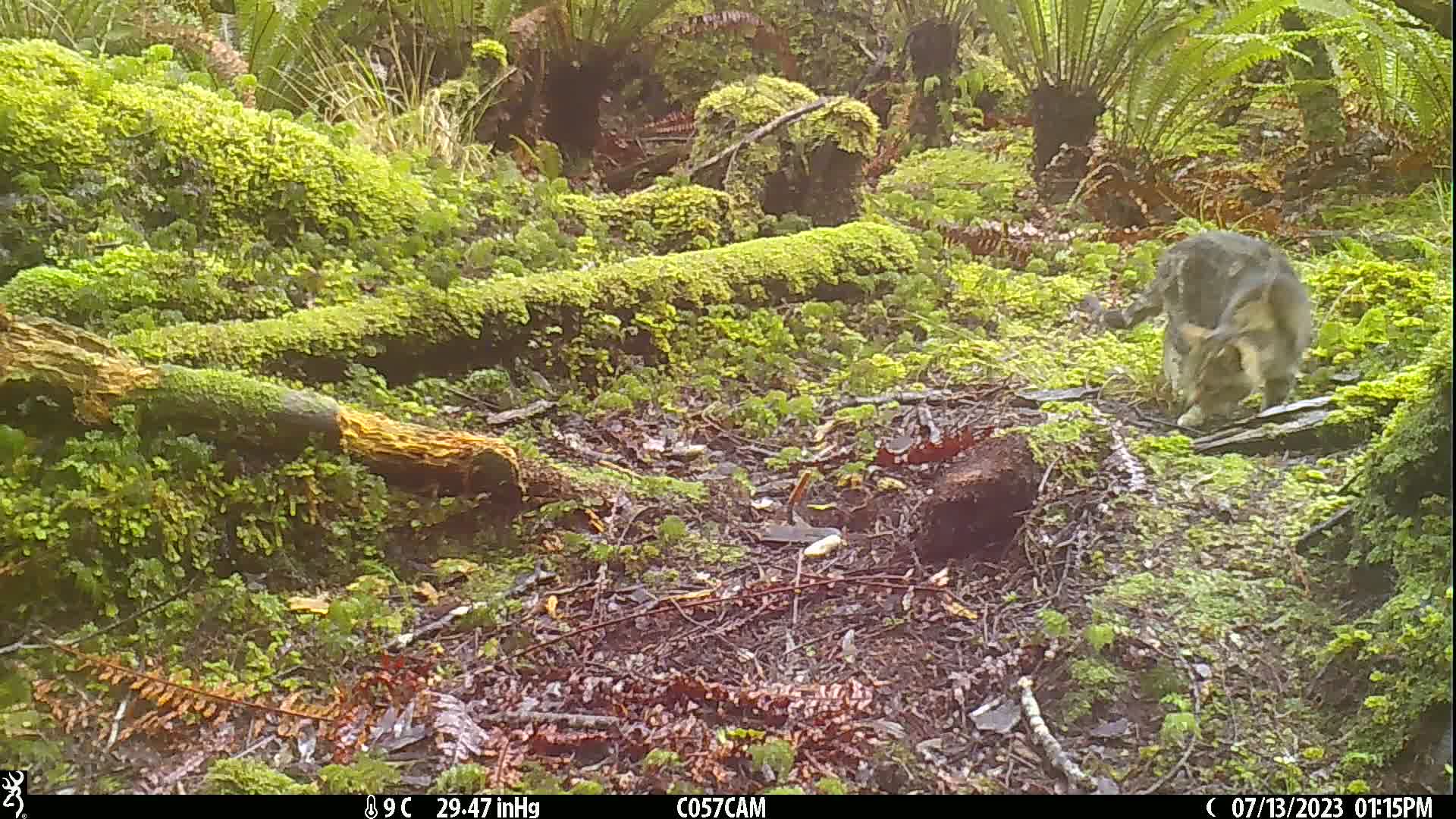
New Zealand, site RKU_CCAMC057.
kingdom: Animalia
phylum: Chordata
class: Mammalia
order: Carnivora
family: Felidae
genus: Felis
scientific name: Felis catus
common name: domestic cat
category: cat